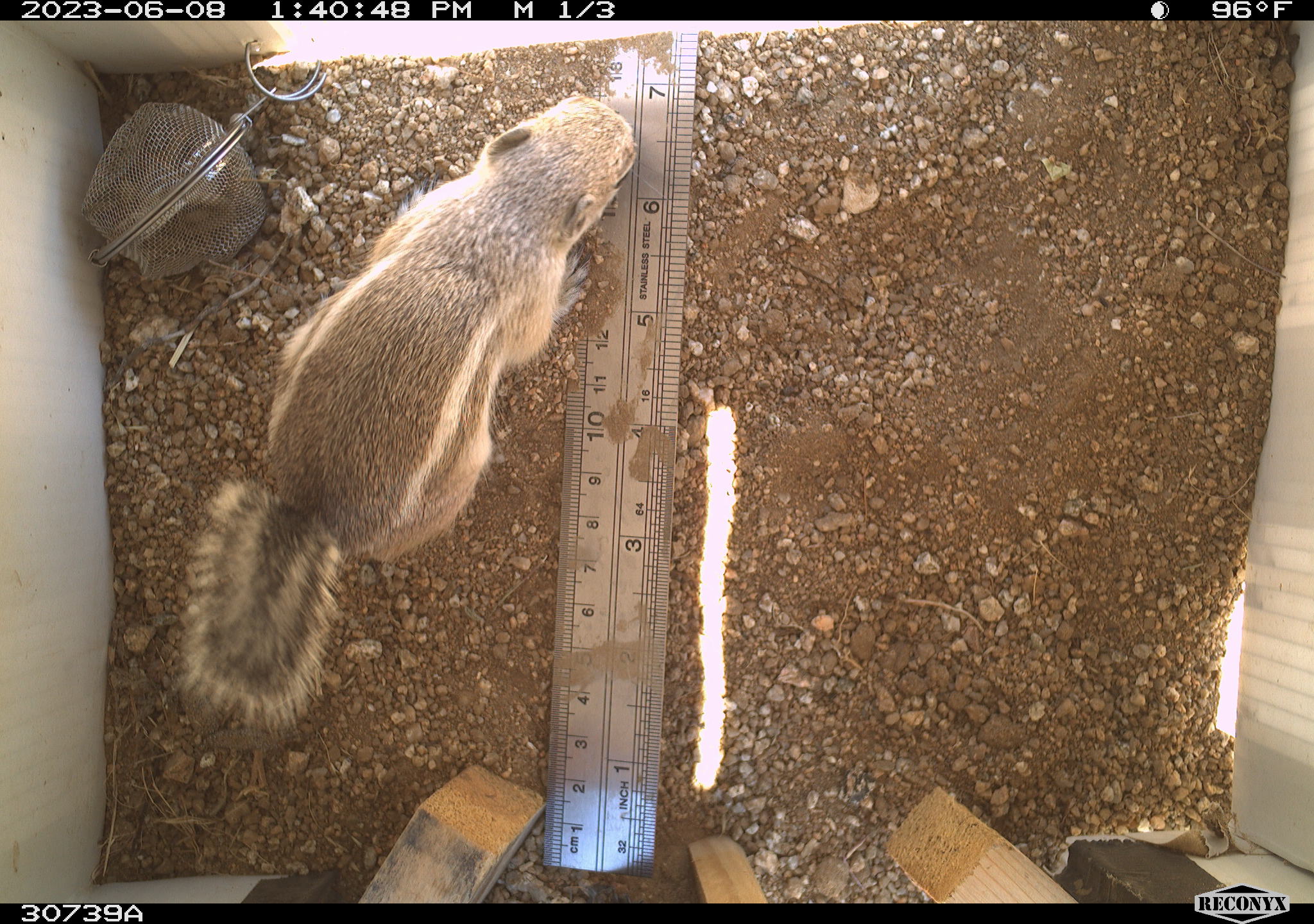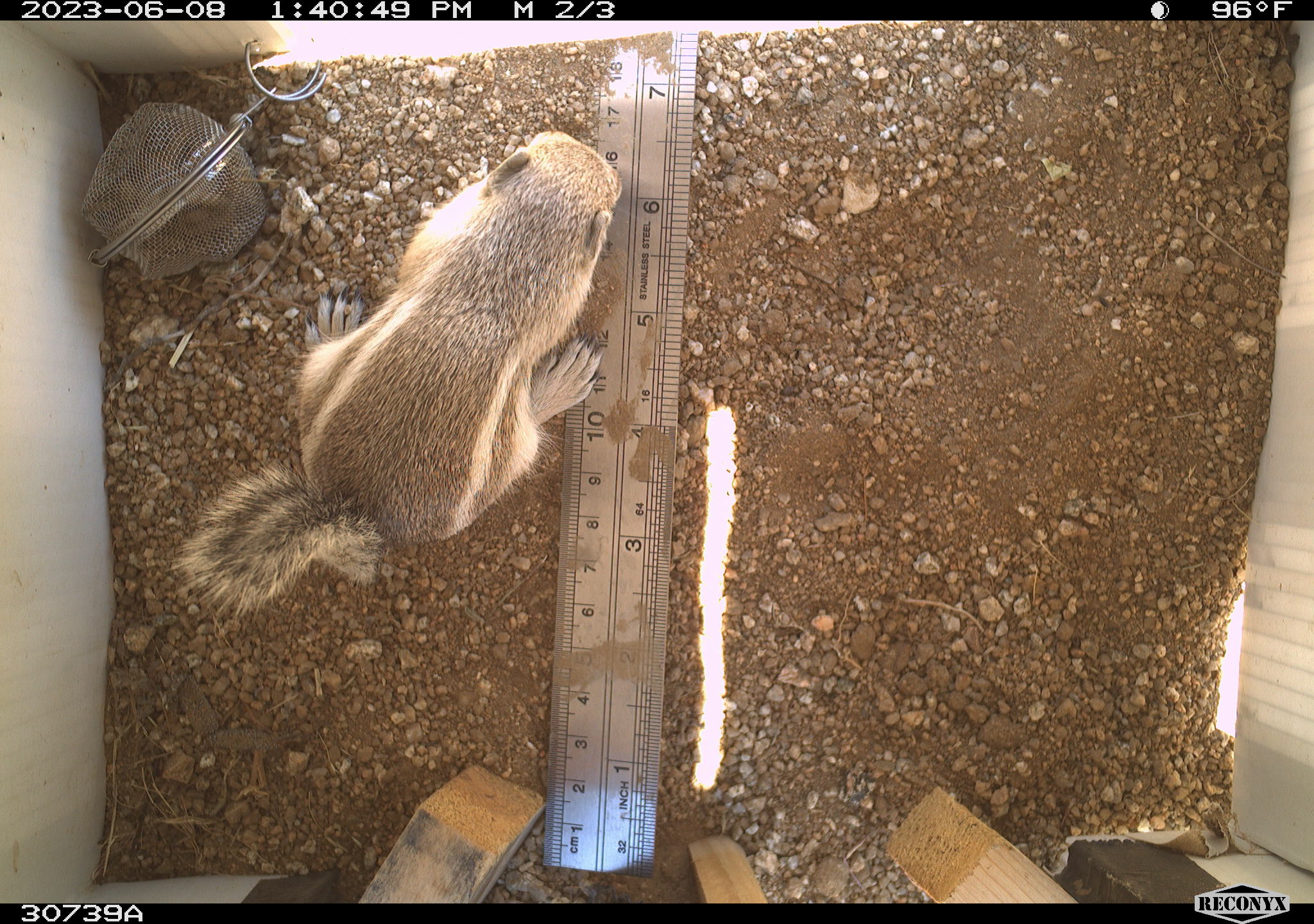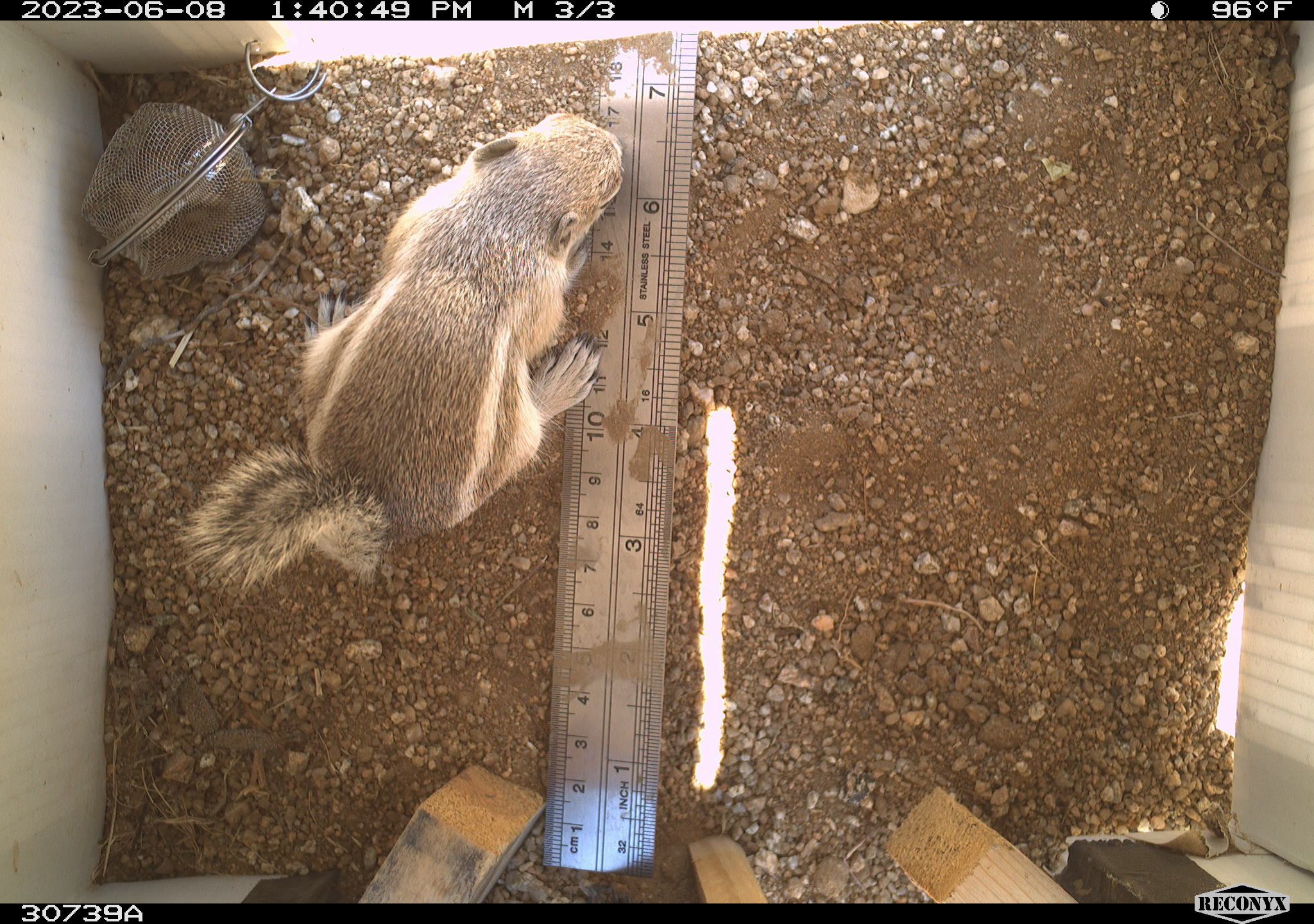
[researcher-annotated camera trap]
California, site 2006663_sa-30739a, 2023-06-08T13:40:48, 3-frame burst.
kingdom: Animalia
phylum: Chordata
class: Mammalia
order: Rodentia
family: Sciuridae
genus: Ammospermophilus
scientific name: Ammospermophilus leucurus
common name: white-tailed antelope squirrel